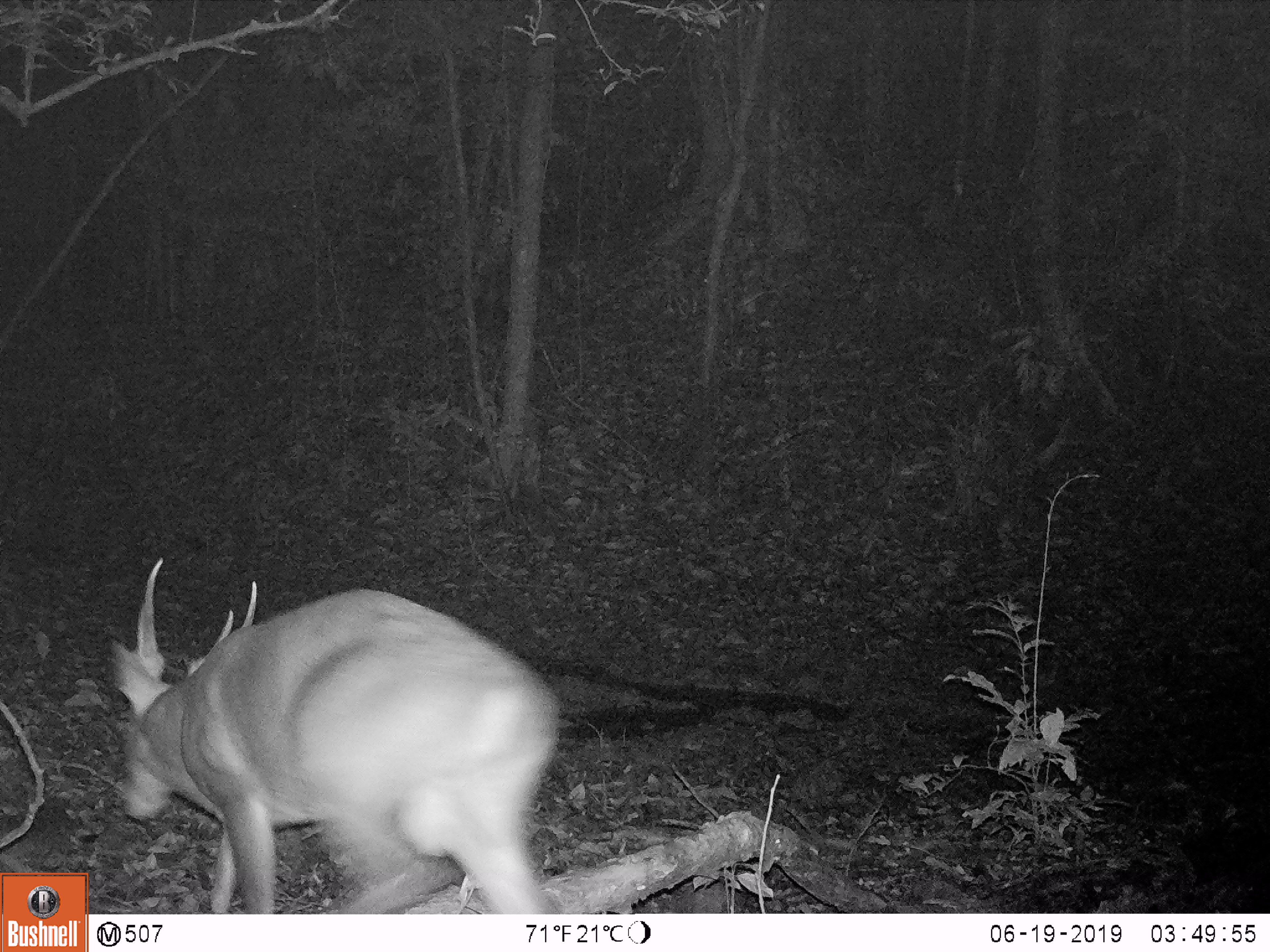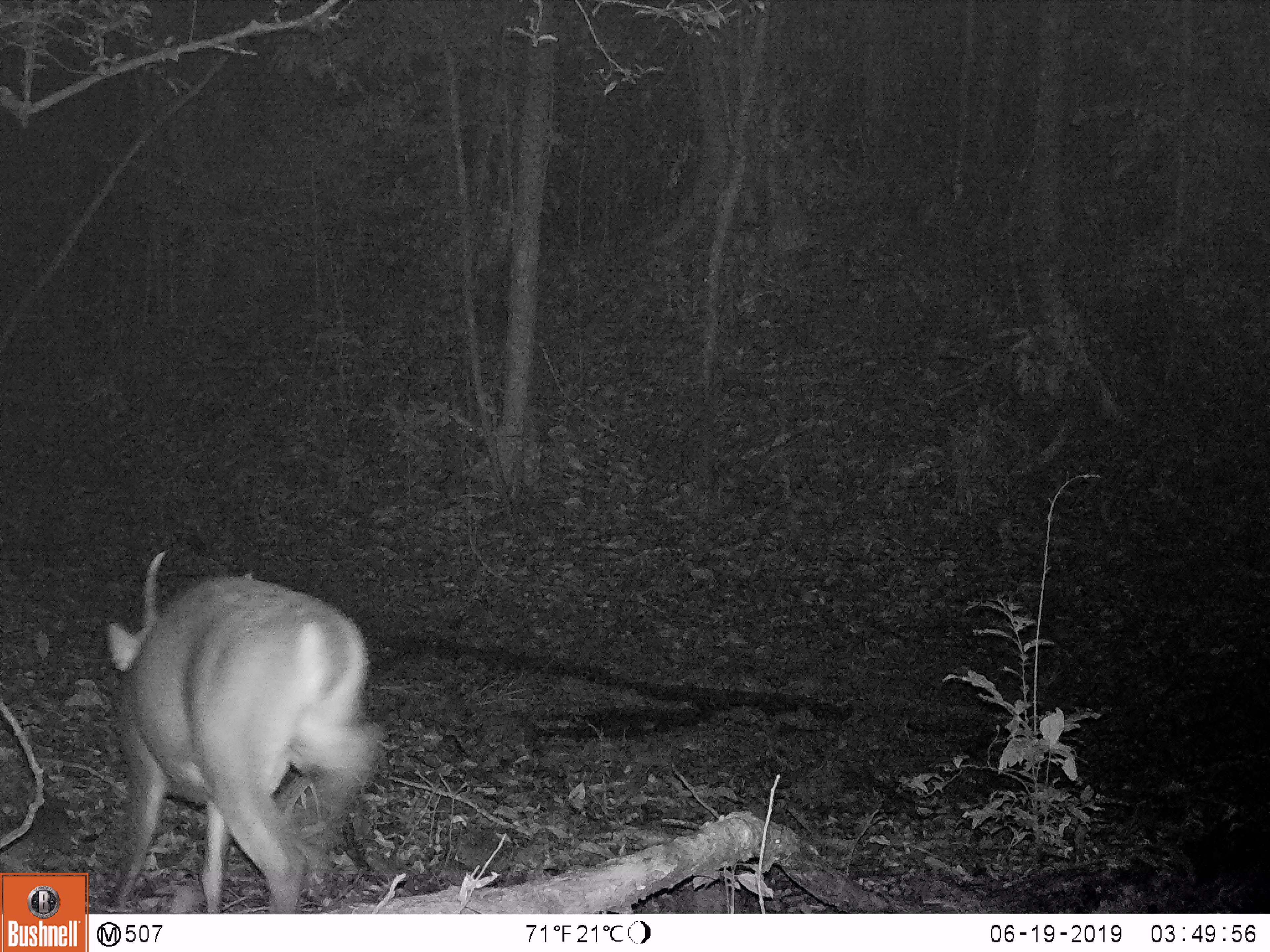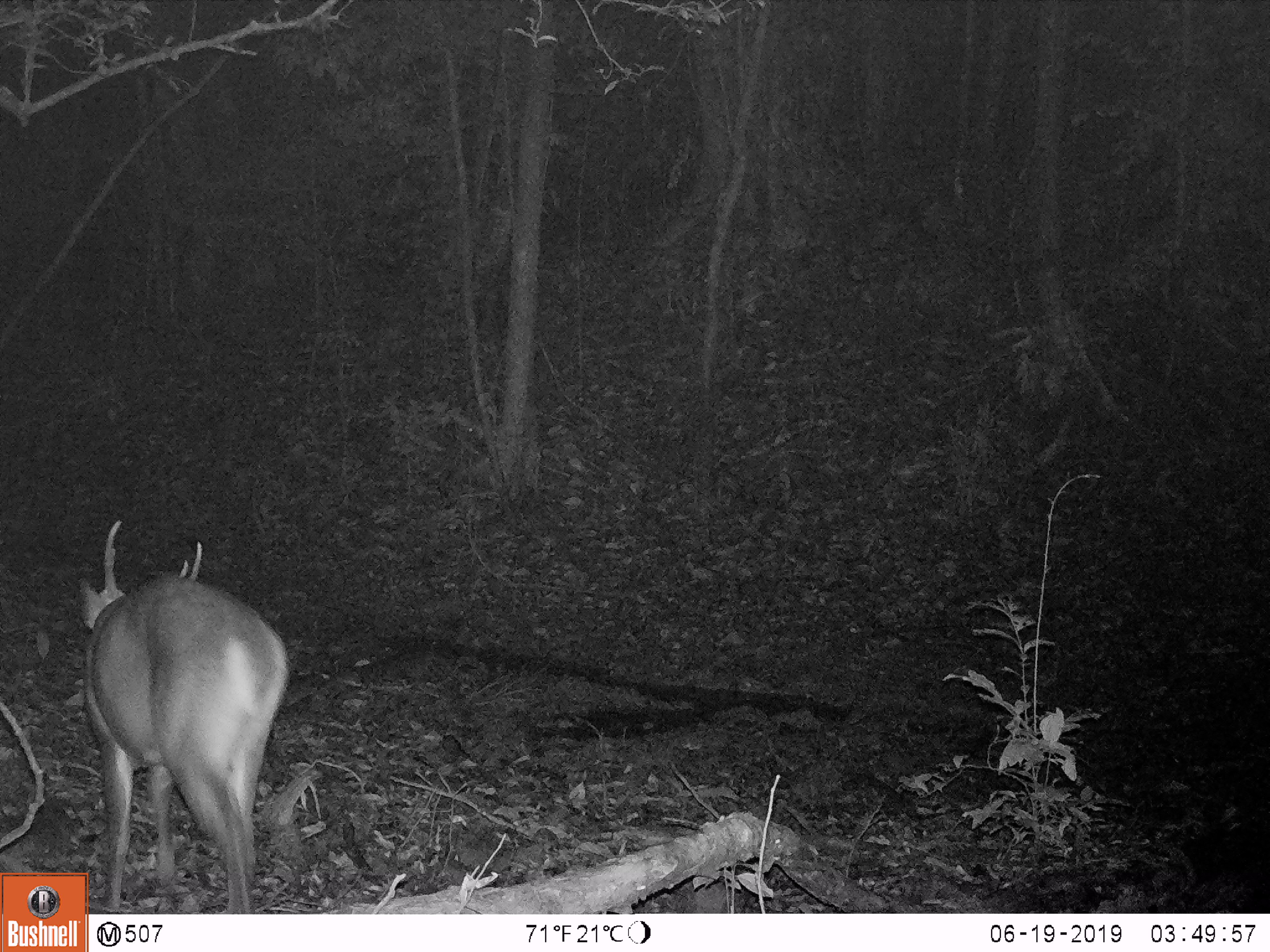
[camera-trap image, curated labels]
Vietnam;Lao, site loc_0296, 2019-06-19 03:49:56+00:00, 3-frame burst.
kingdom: Animalia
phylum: Chordata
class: Mammalia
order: Artiodactyla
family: Cervidae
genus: Muntiacus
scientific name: Muntiacus vuquangensis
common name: large-antlered muntjac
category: large antlered muntjac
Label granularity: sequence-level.